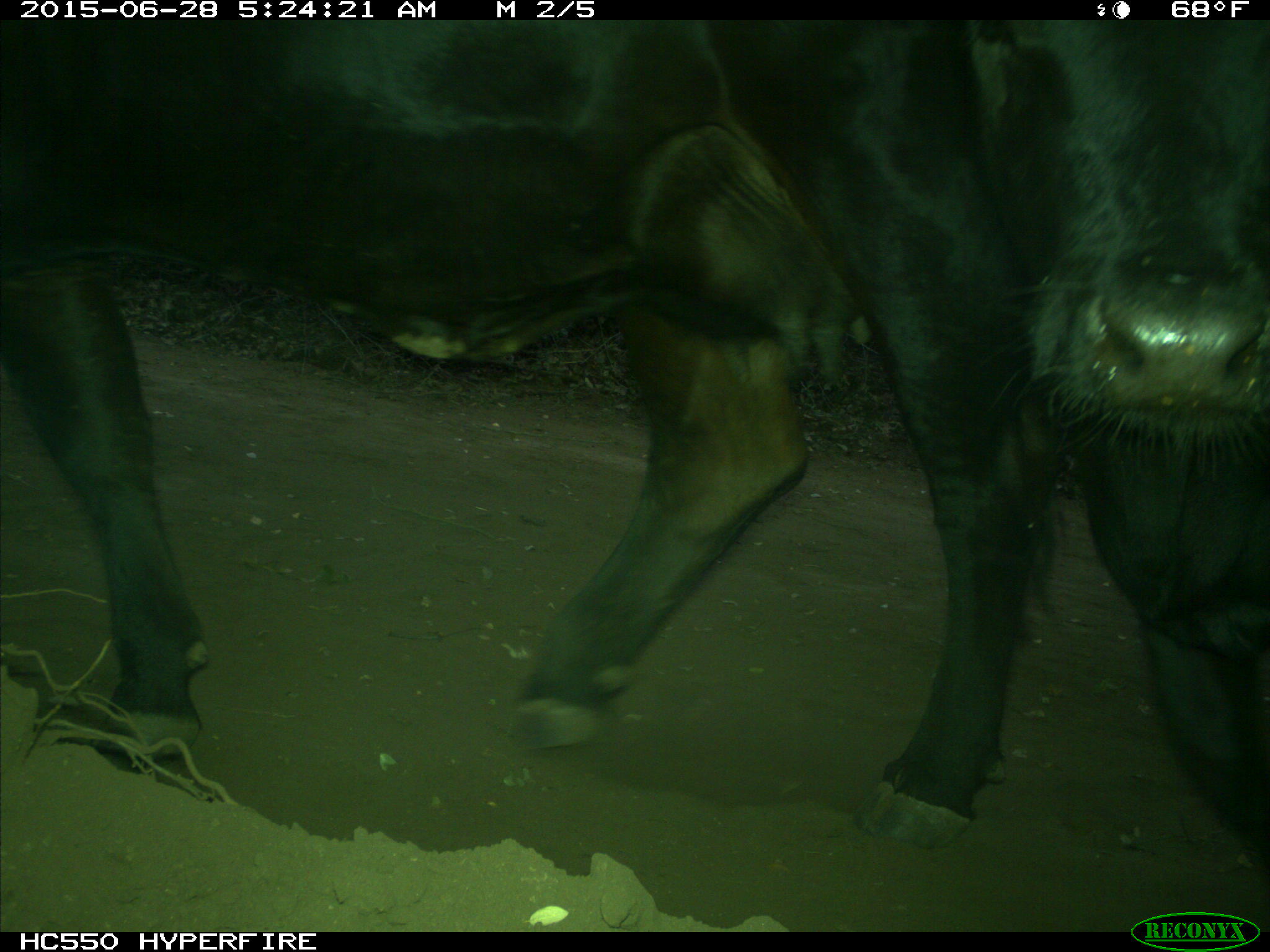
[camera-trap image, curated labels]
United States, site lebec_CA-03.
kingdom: Animalia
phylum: Chordata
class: Mammalia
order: Artiodactyla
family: Bovidae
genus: Bos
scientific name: Bos taurus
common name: domestic cow